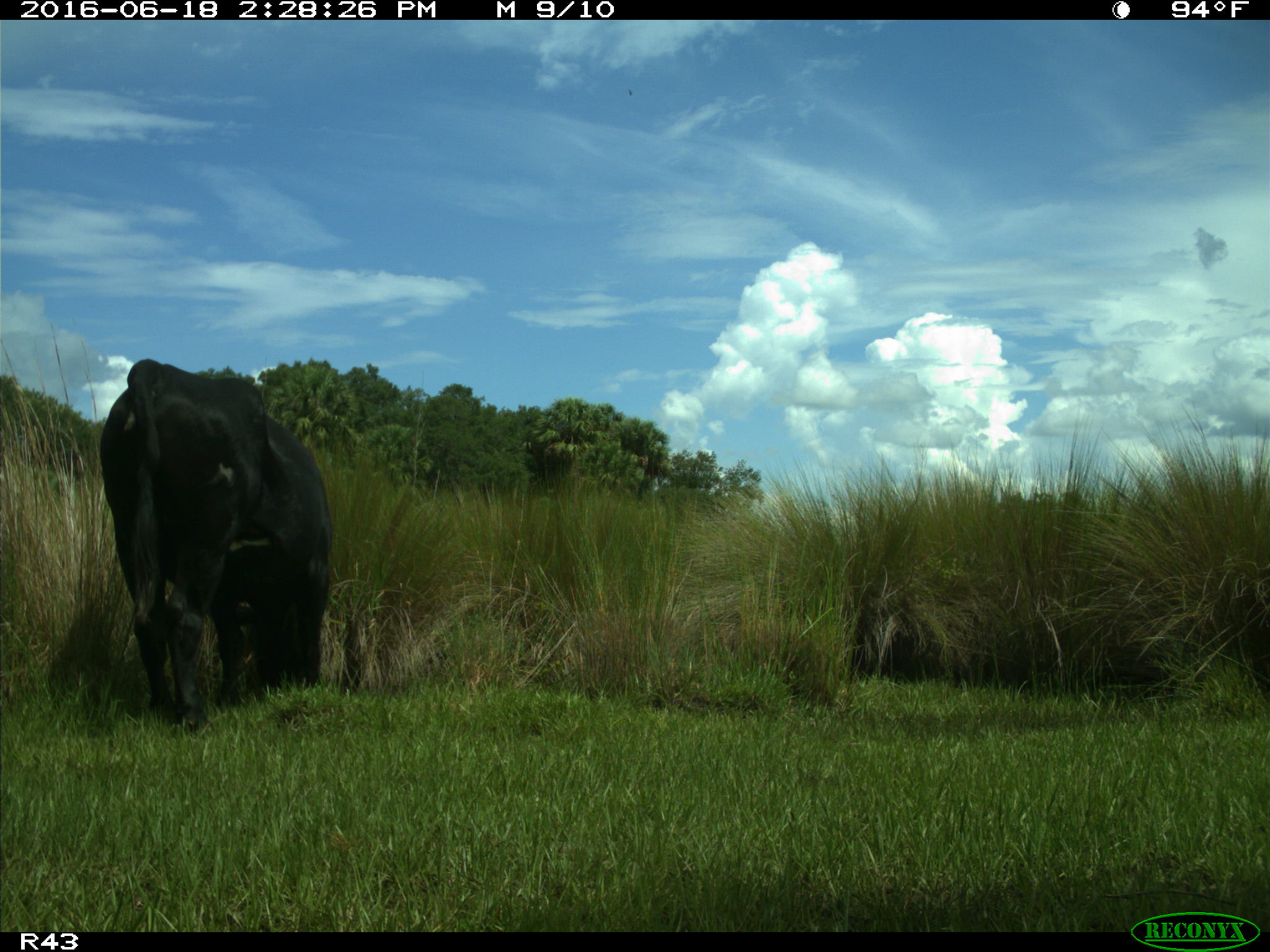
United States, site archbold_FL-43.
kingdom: Animalia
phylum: Chordata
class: Mammalia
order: Artiodactyla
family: Bovidae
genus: Bos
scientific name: Bos taurus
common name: domestic cow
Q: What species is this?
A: Bos taurus (domestic cow).